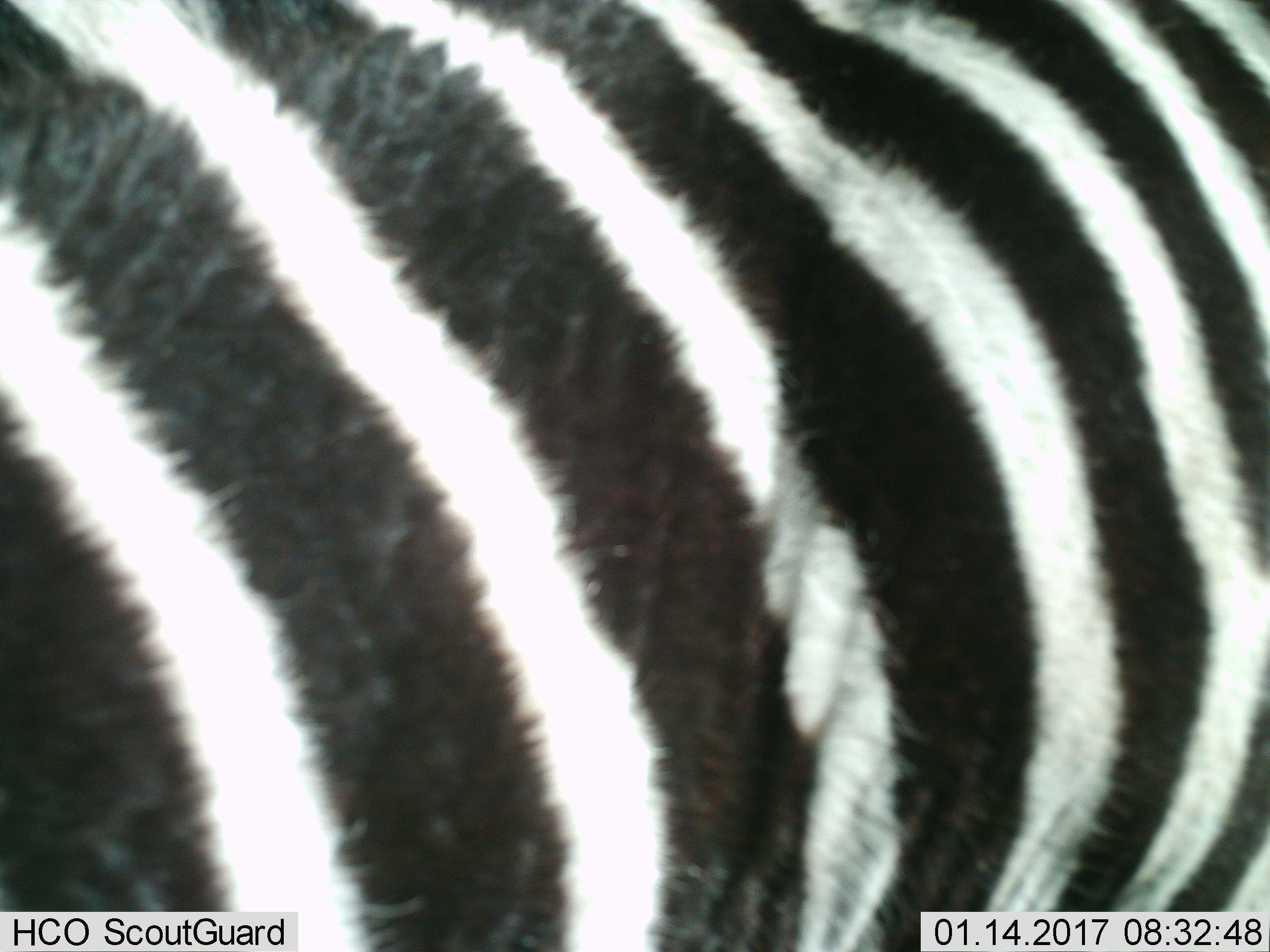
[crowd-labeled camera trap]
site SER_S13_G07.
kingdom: Animalia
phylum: Chordata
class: Mammalia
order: Perissodactyla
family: Equidae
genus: Equus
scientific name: Equus quagga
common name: plains zebra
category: zebraplains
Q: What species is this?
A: Zebraplains (plains zebra) (Equus quagga).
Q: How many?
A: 1.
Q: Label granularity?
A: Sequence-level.